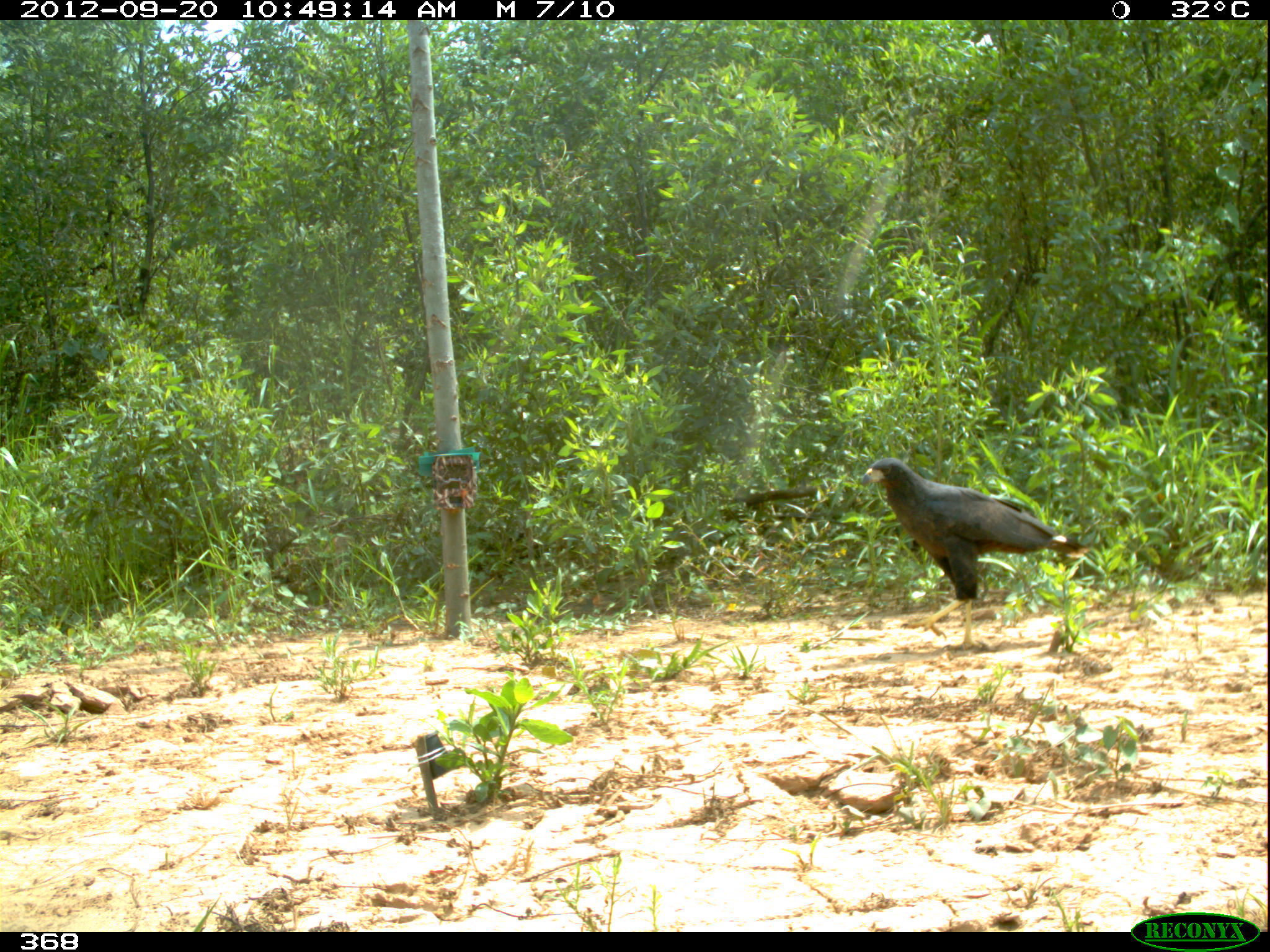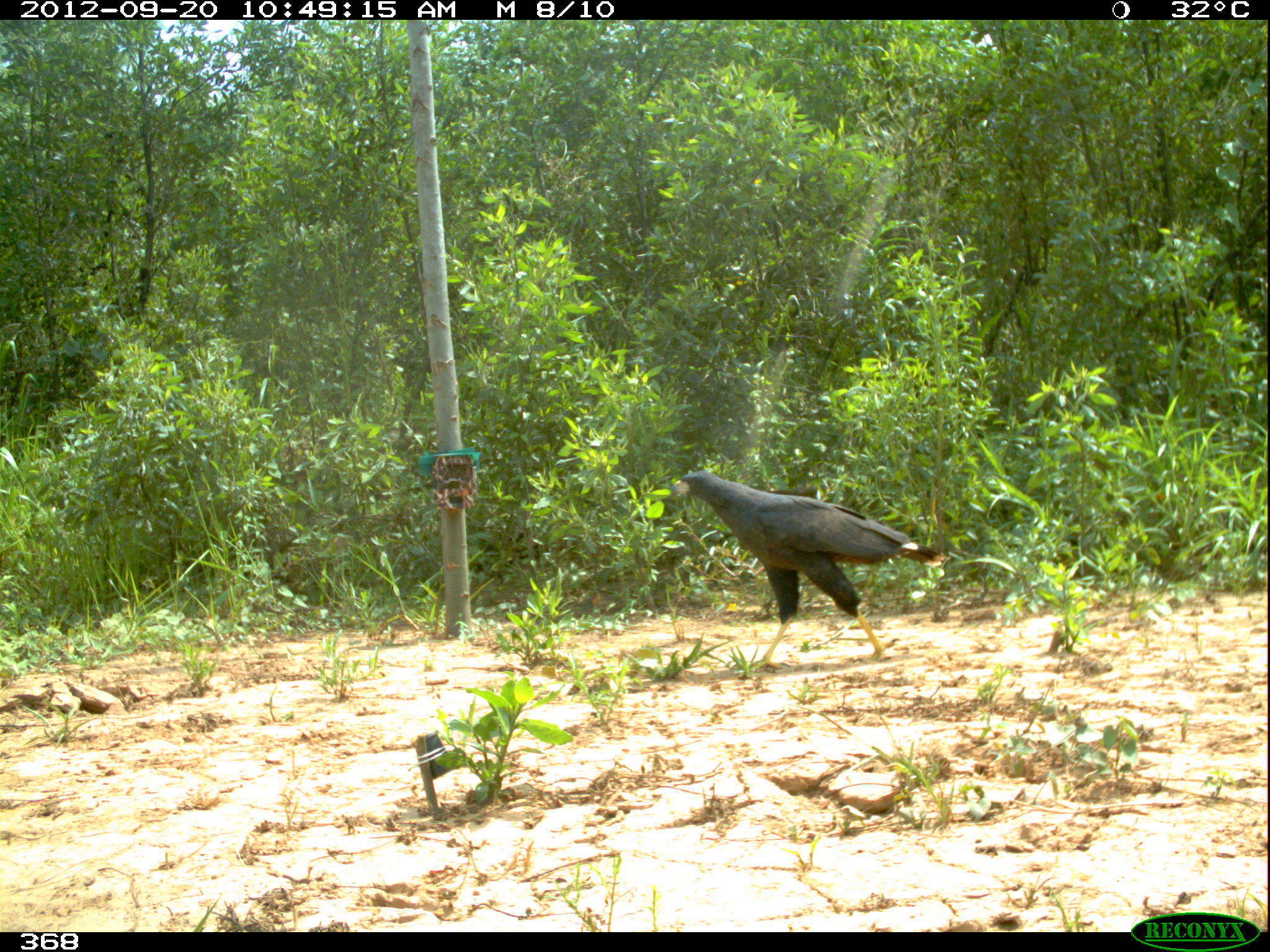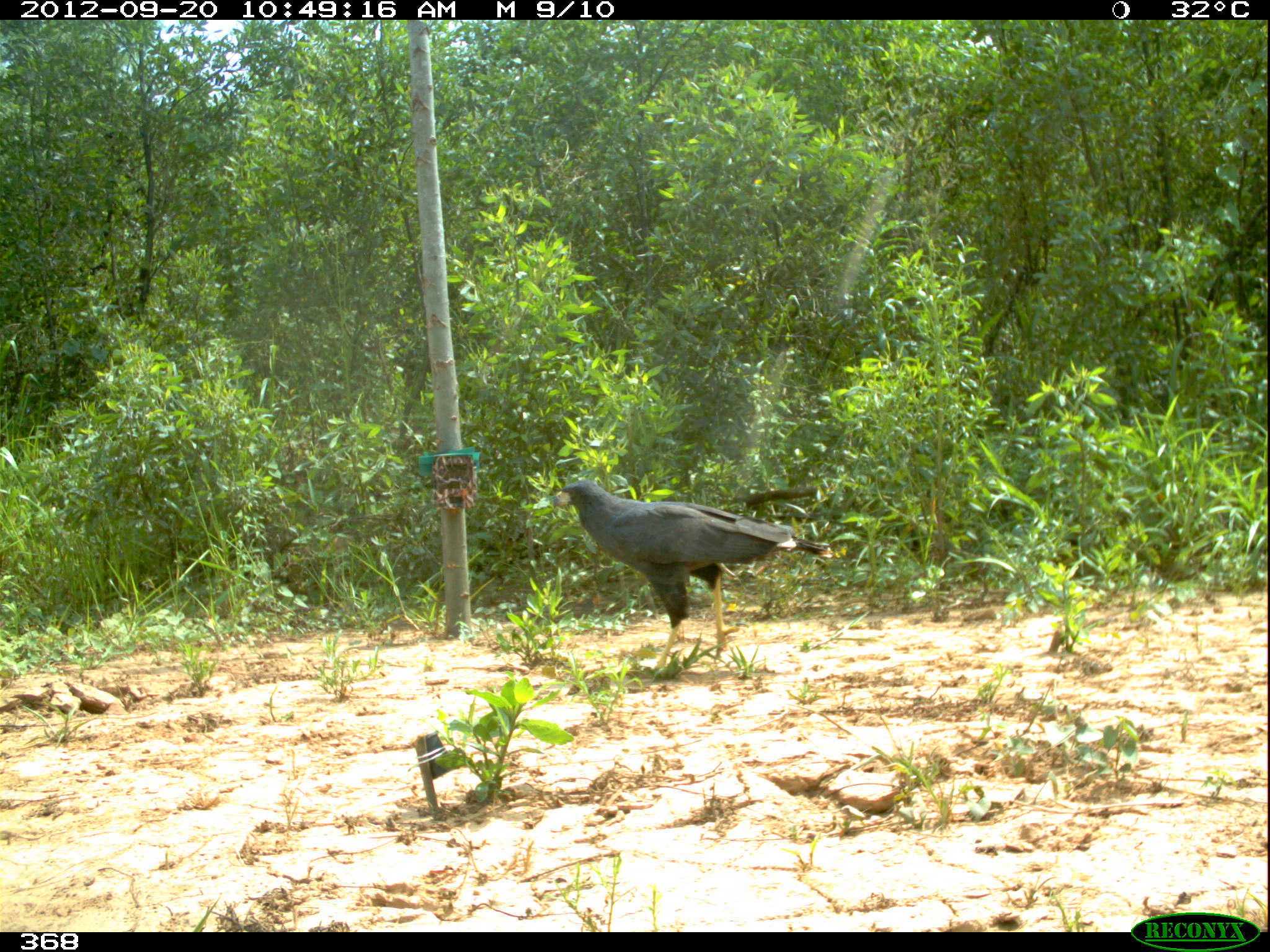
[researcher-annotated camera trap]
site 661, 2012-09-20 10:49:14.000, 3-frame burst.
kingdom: Animalia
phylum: Chordata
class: Aves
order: Accipitriformes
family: Accipitridae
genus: Buteogallus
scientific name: Buteogallus urubitinga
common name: great black hawk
Buteogallus urubitinga (great black hawk).